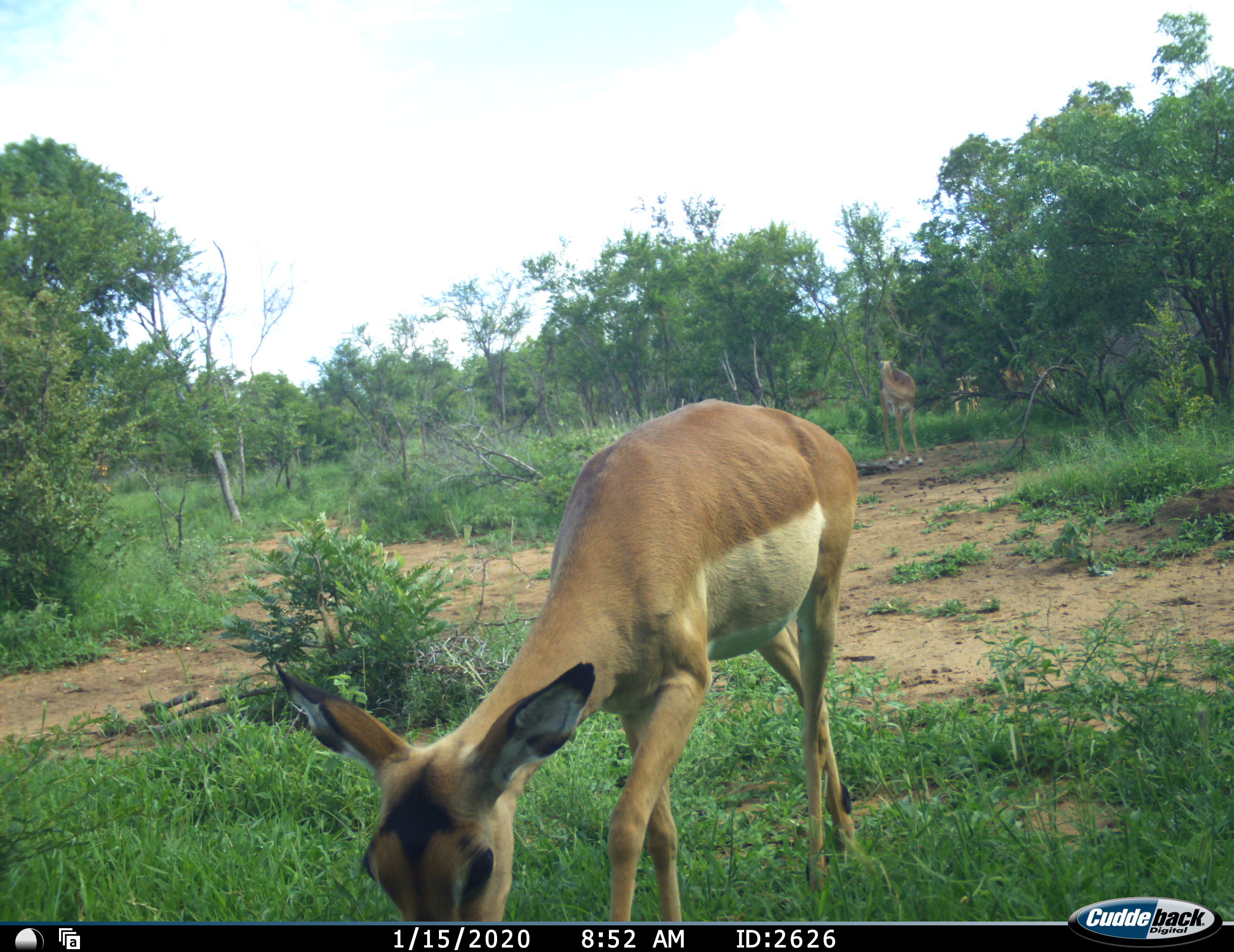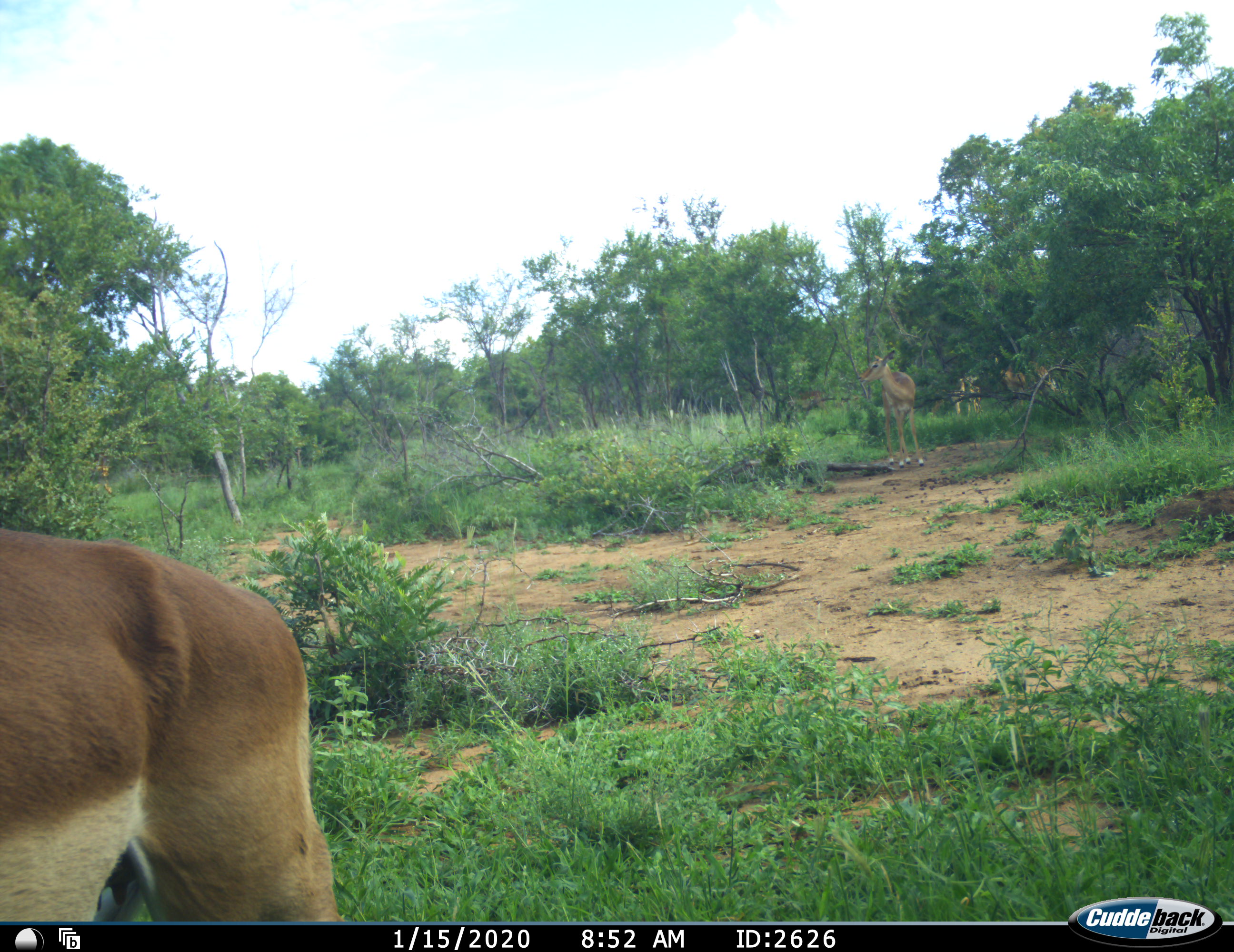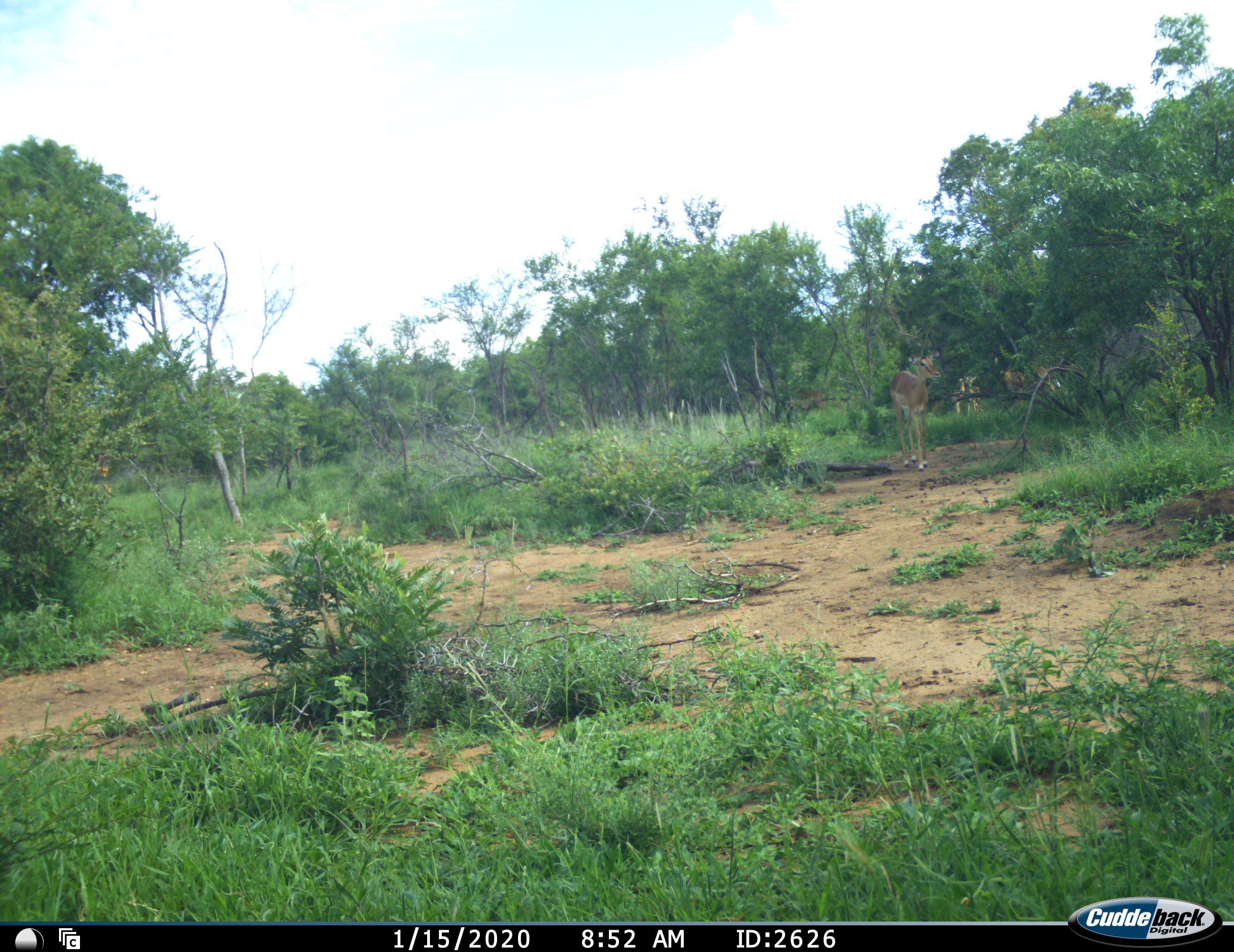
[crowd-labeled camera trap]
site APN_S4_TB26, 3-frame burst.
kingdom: Animalia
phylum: Chordata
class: Mammalia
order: Artiodactyla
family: Bovidae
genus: Aepyceros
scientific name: Aepyceros melampus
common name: impala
Impala (Aepyceros melampus), count 2. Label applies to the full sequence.